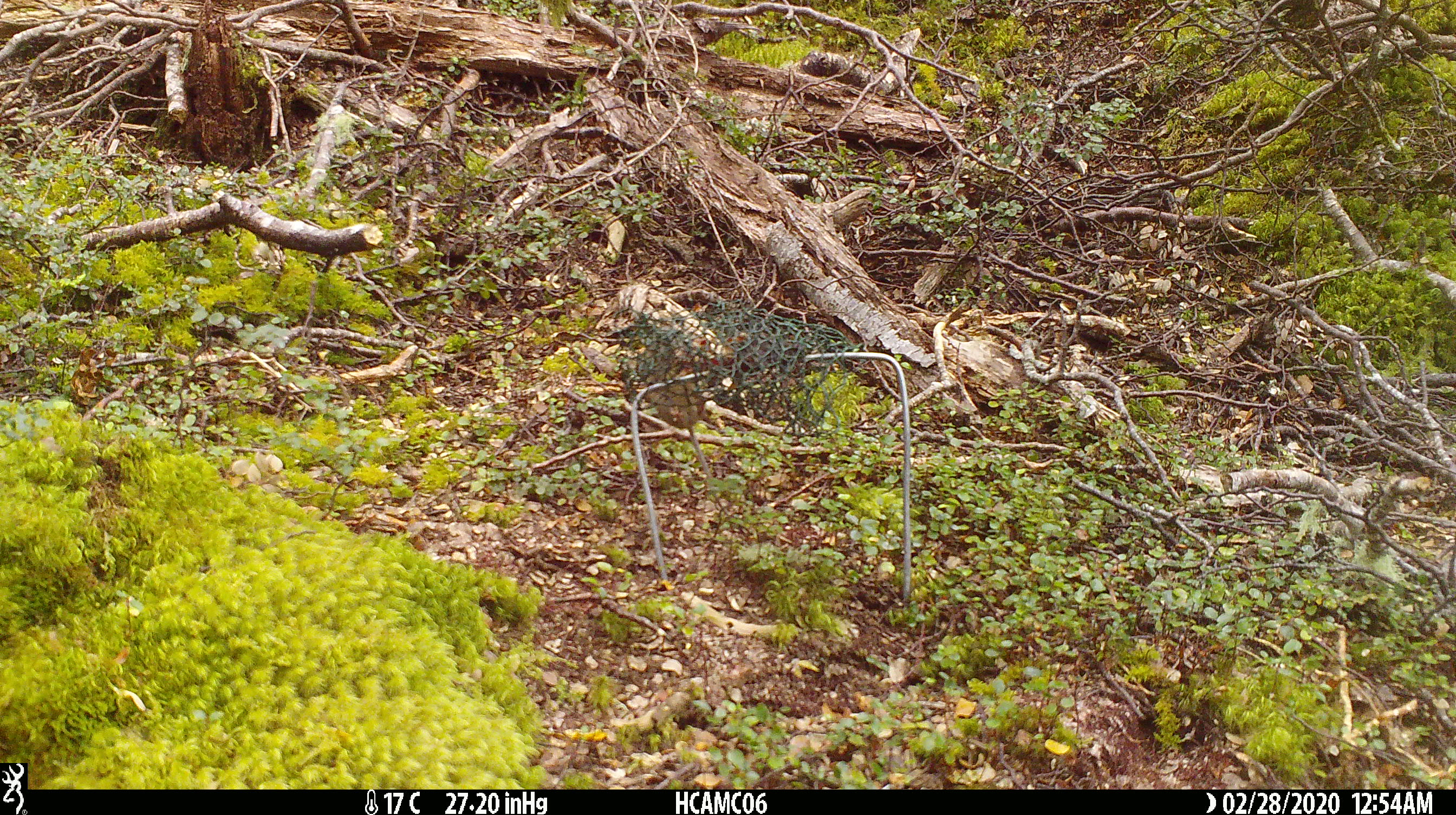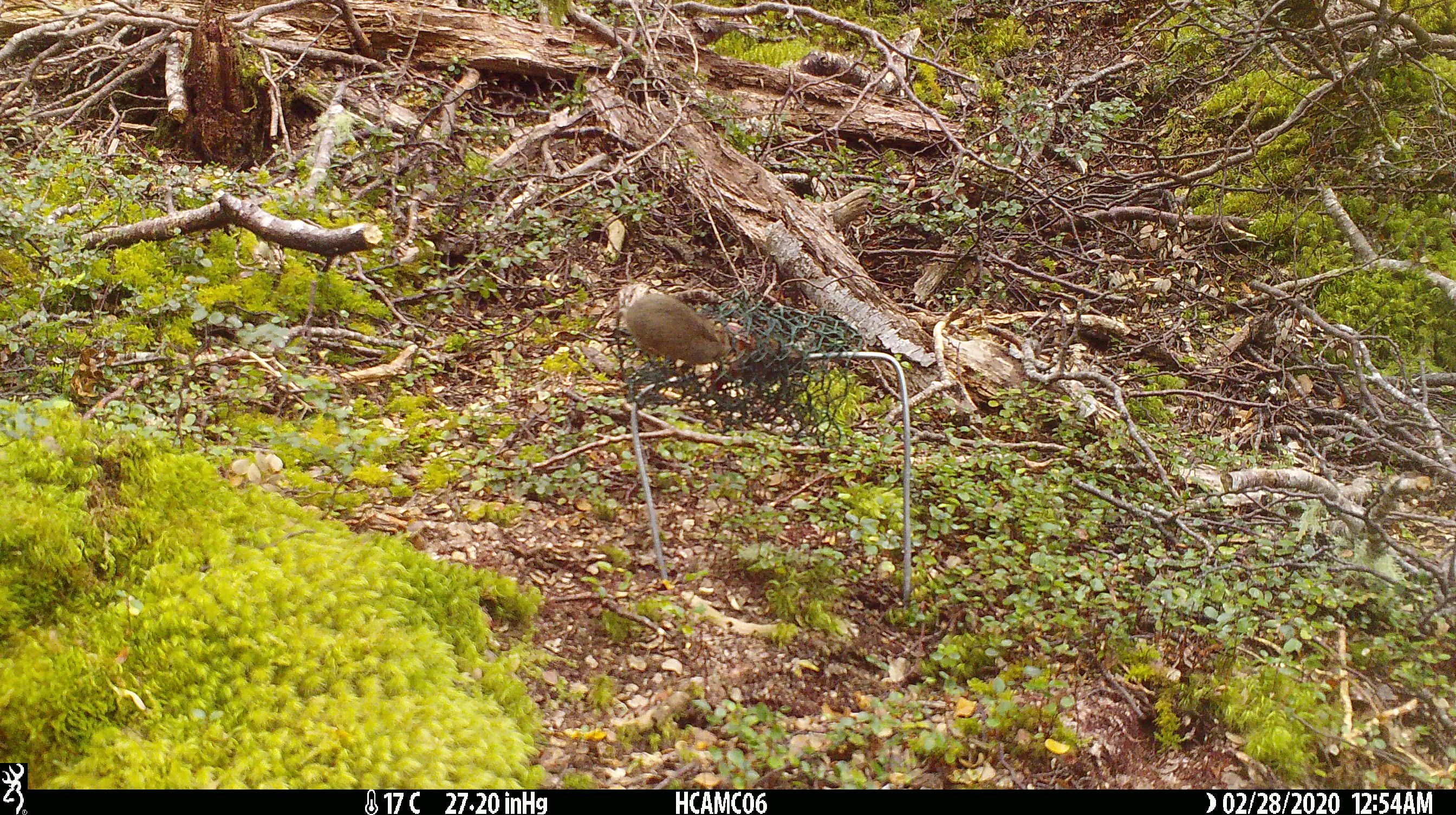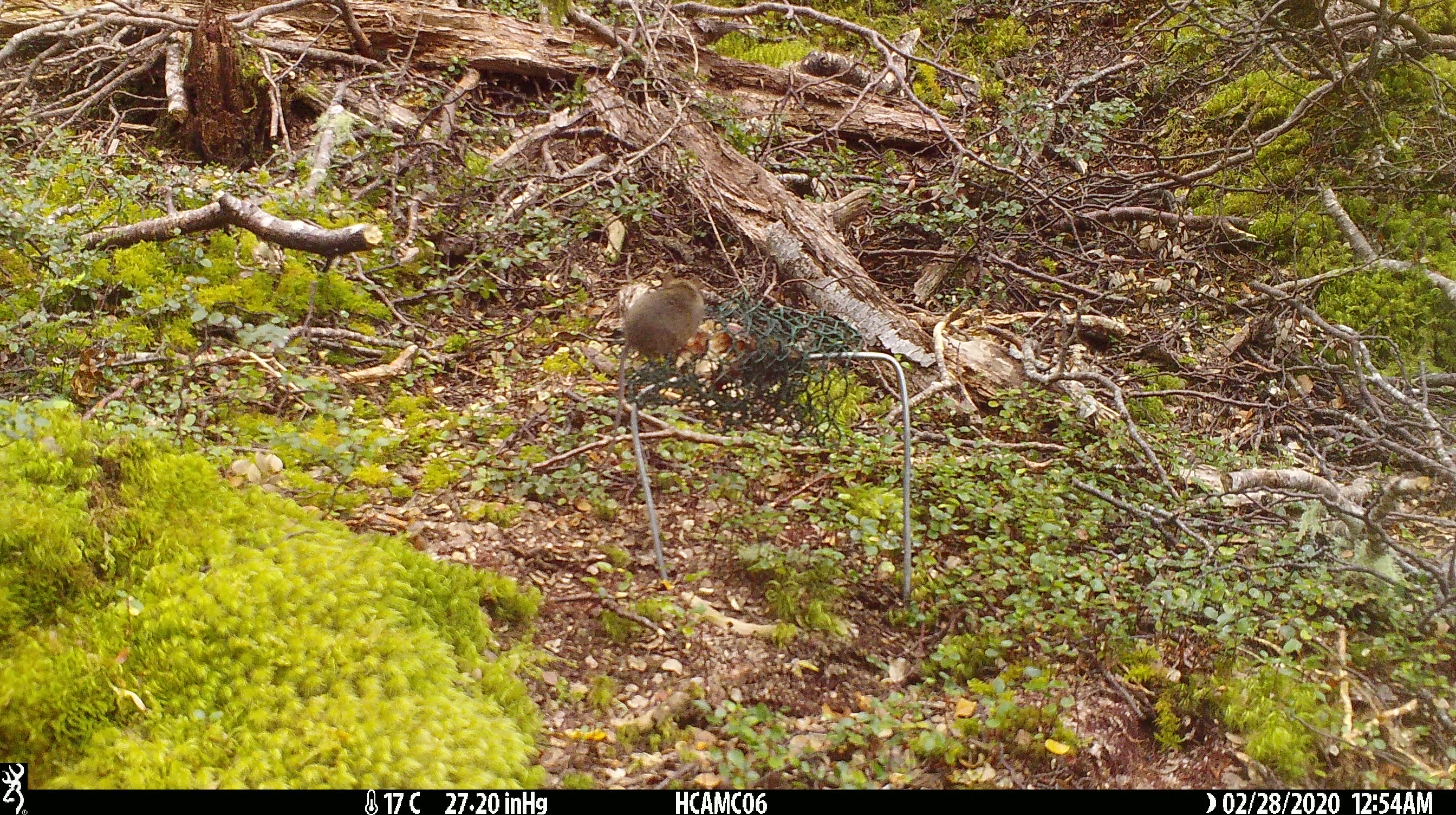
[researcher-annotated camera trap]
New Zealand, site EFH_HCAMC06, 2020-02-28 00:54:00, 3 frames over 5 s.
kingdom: Animalia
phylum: Chordata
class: Mammalia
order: Rodentia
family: Muridae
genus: Mus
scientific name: Mus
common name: mouse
Mouse (Mus).